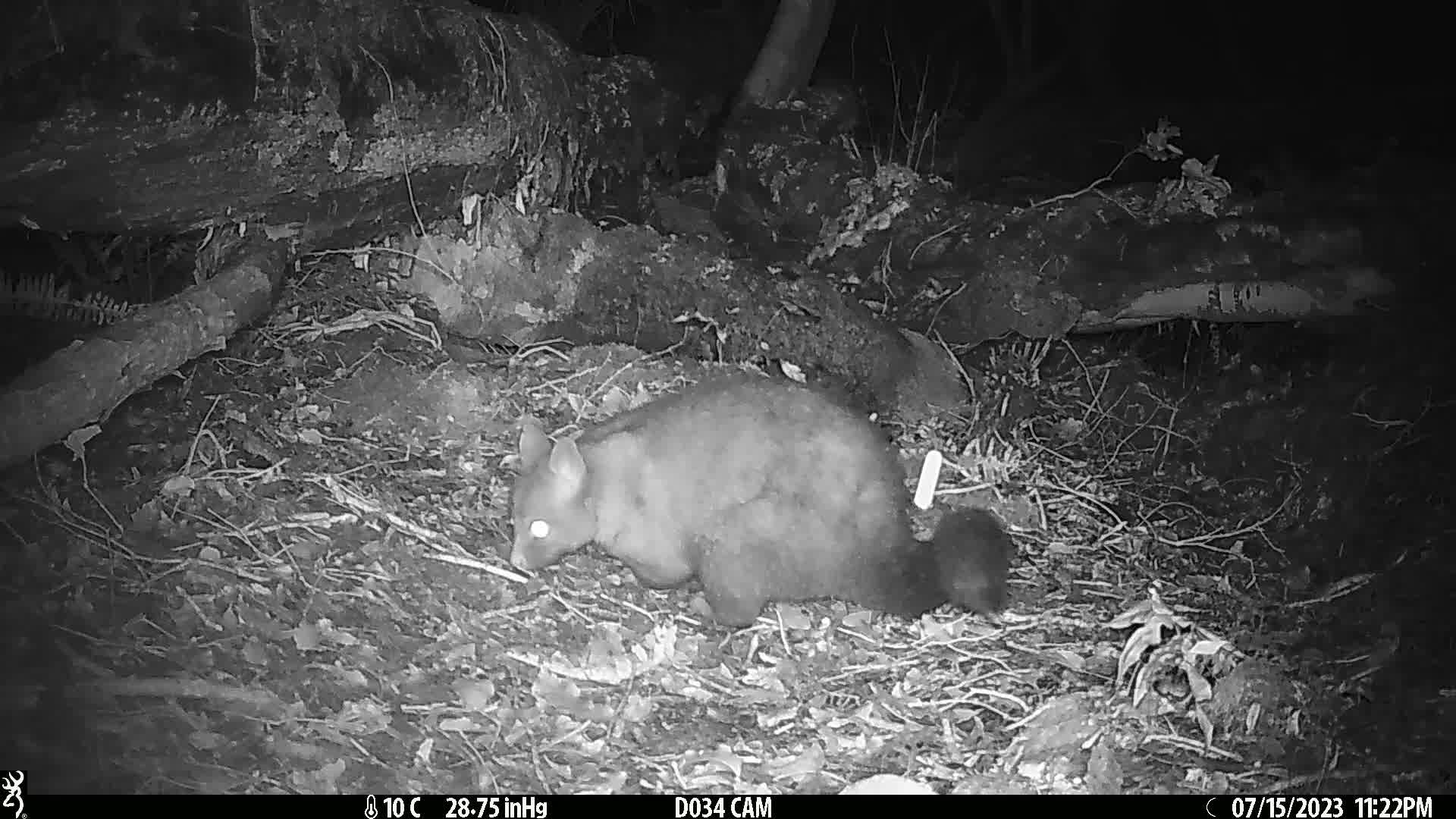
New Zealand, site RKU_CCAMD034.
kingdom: Animalia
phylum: Chordata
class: Mammalia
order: Diprotodontia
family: Phalangeridae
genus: Trichosurus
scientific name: Trichosurus vulpecula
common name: common brushtail possum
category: possum